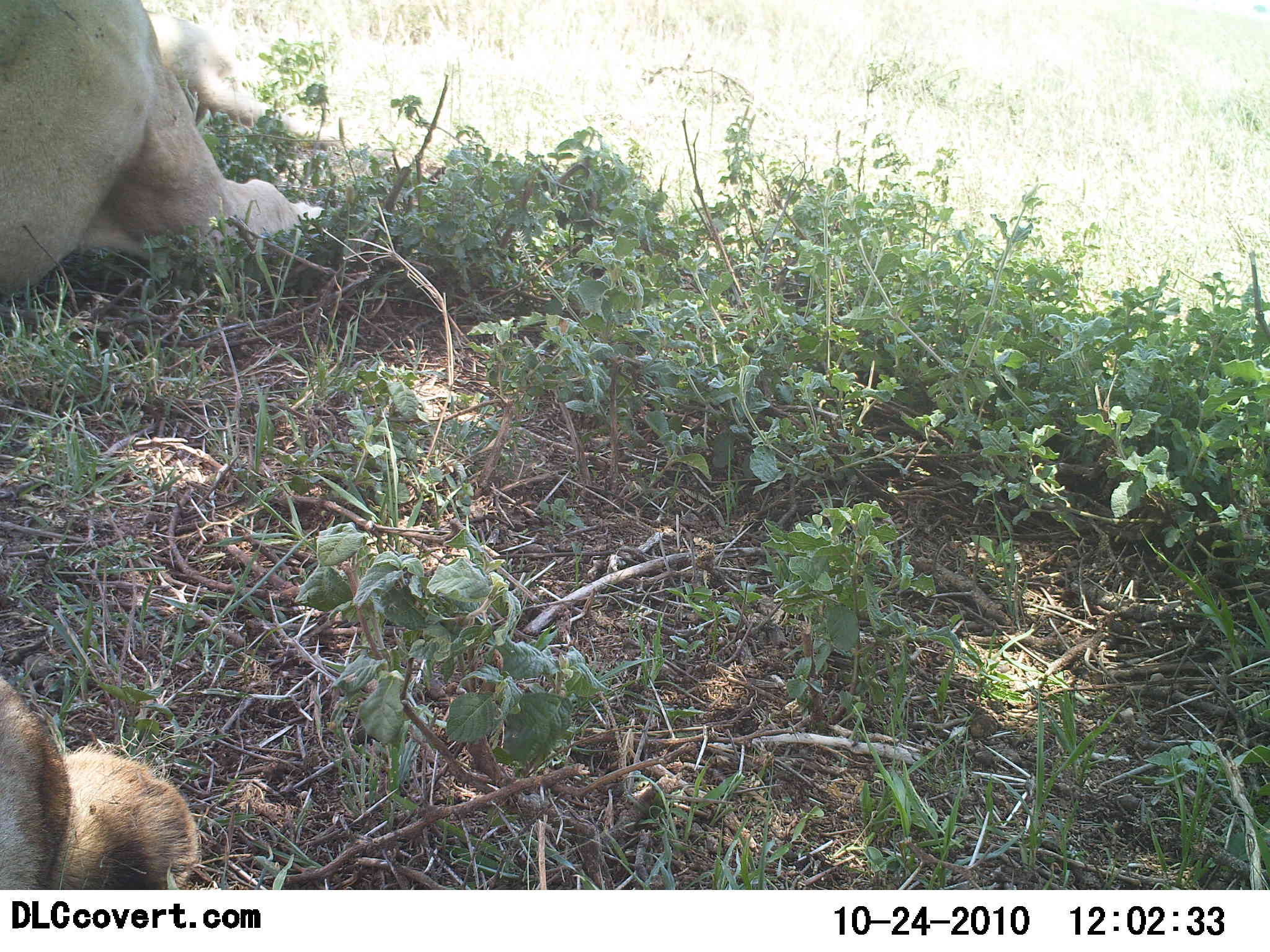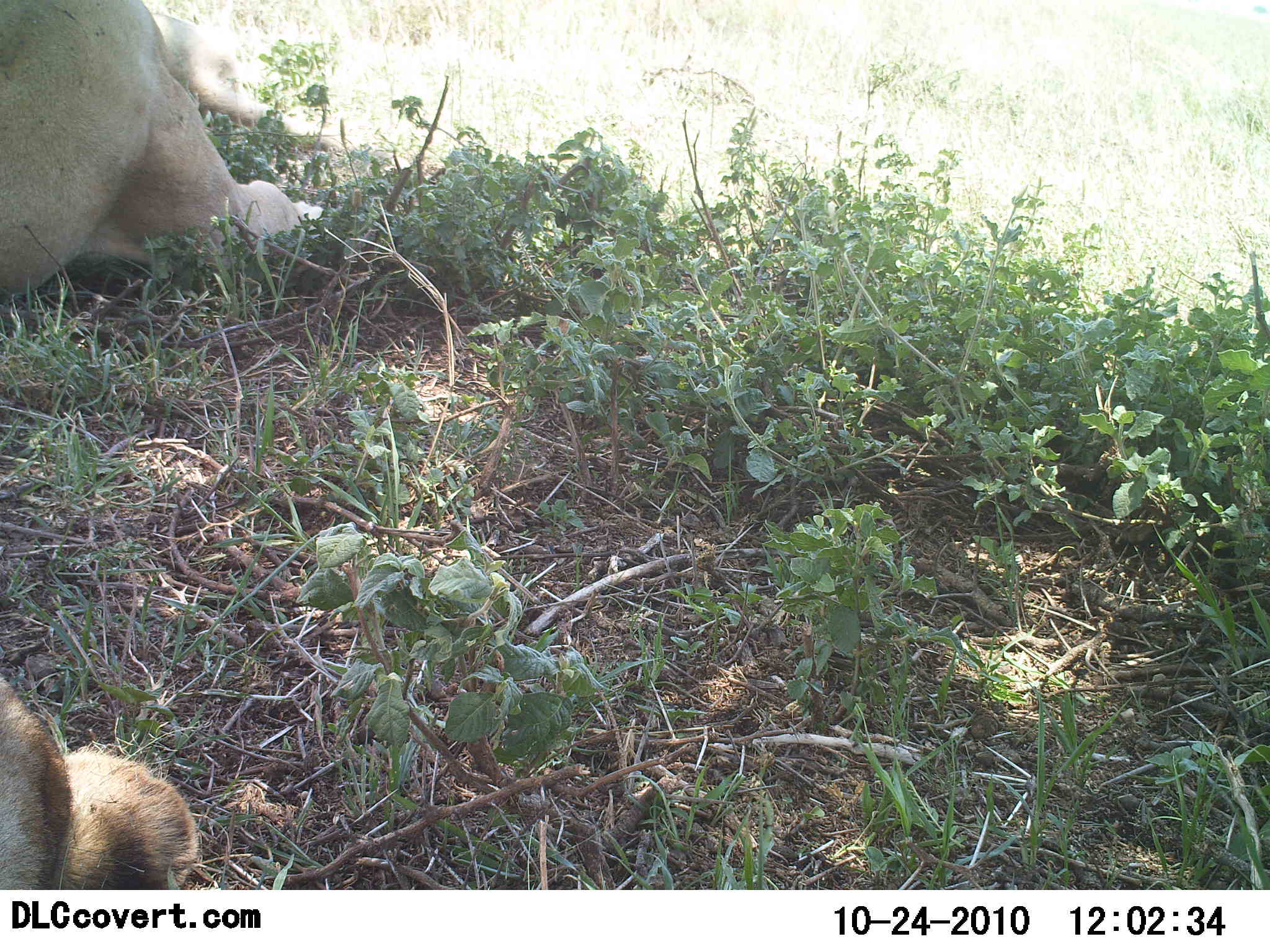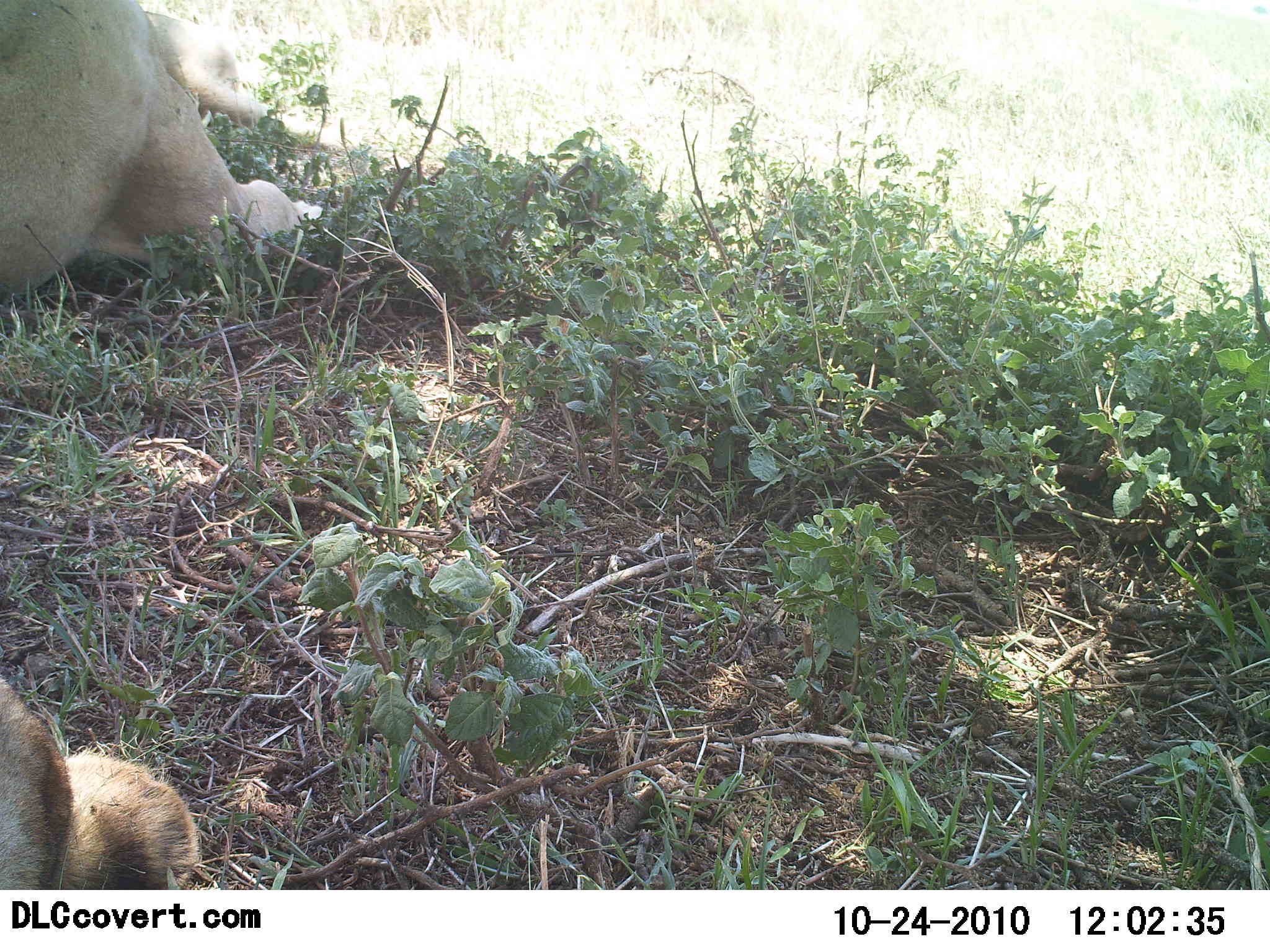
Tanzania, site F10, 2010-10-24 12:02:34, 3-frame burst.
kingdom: Animalia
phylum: Chordata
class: Mammalia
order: Carnivora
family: Felidae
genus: Panthera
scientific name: Panthera leo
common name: lion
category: lionfemale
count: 2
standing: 7%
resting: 93%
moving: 0%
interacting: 0%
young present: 0%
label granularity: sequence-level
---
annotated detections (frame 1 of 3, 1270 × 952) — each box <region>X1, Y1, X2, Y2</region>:
animal: <region>0, 2, 349, 299</region>; <region>0, 672, 202, 892</region>; <region>133, 12, 345, 152</region>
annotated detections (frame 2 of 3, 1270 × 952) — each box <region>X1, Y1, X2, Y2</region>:
animal: <region>1, 0, 344, 297</region>; <region>0, 674, 201, 892</region>; <region>149, 11, 344, 155</region>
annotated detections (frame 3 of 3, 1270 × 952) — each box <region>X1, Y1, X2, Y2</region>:
animal: <region>0, 1, 353, 297</region>; <region>0, 677, 201, 891</region>; <region>124, 11, 350, 150</region>